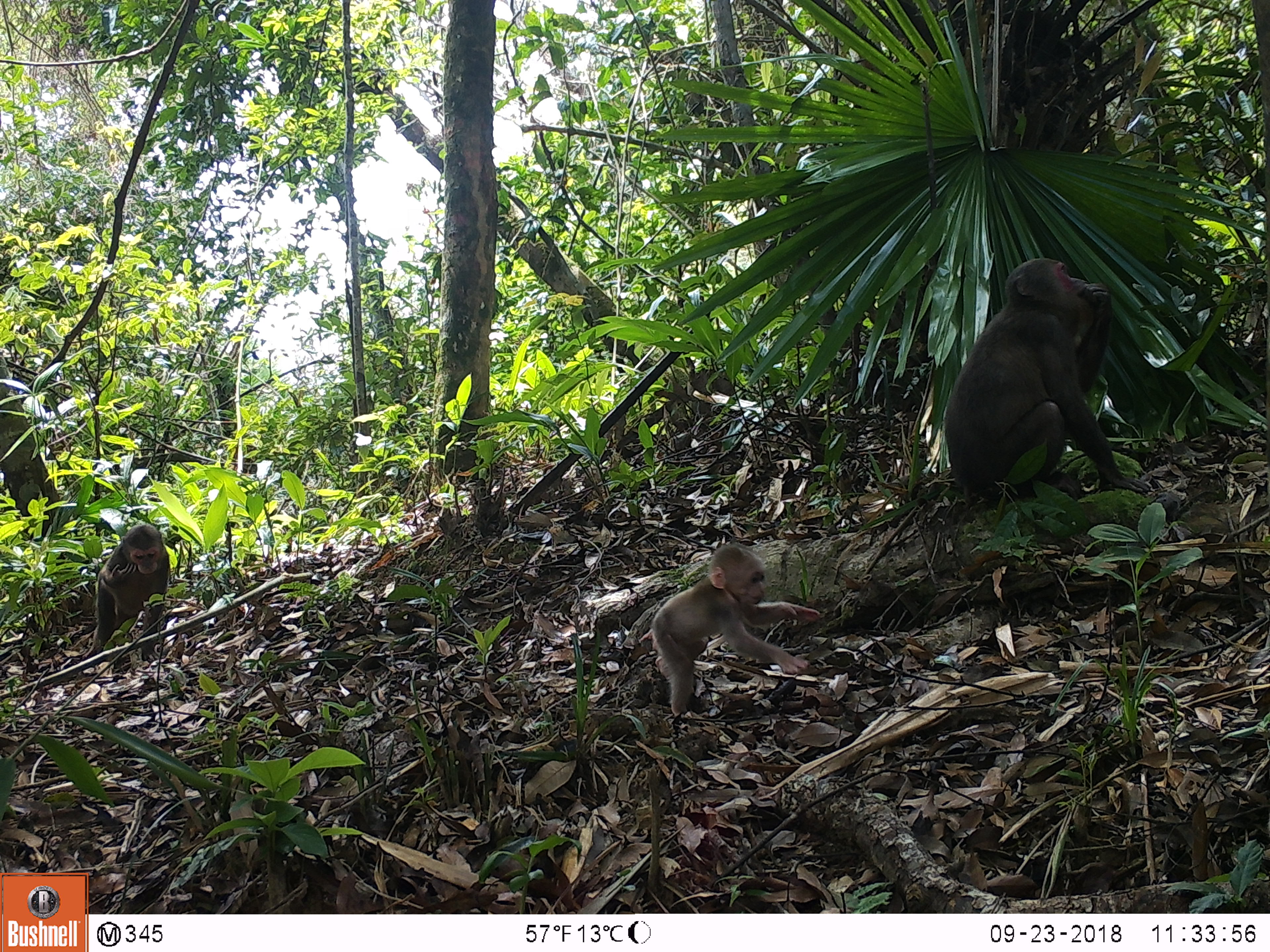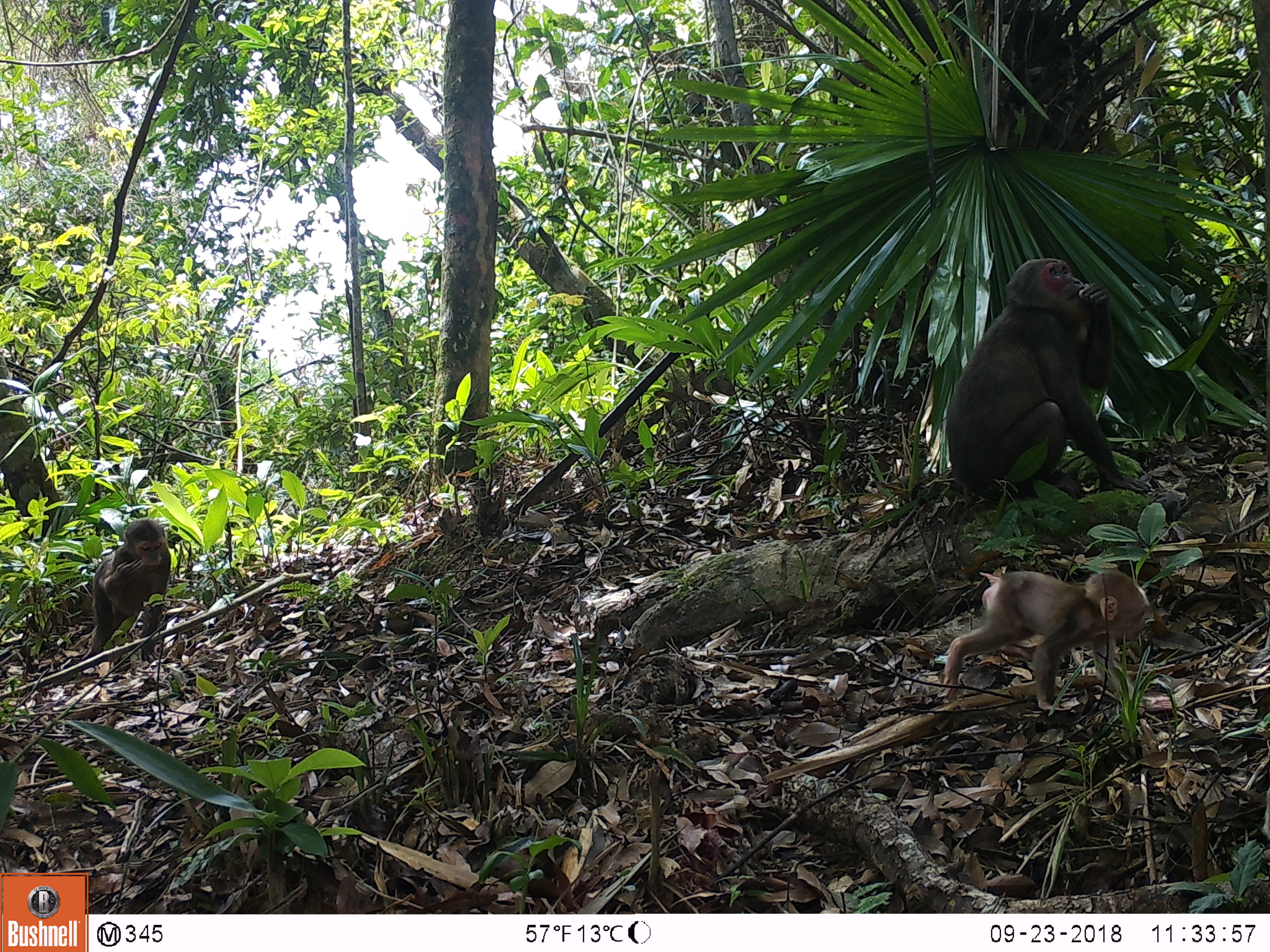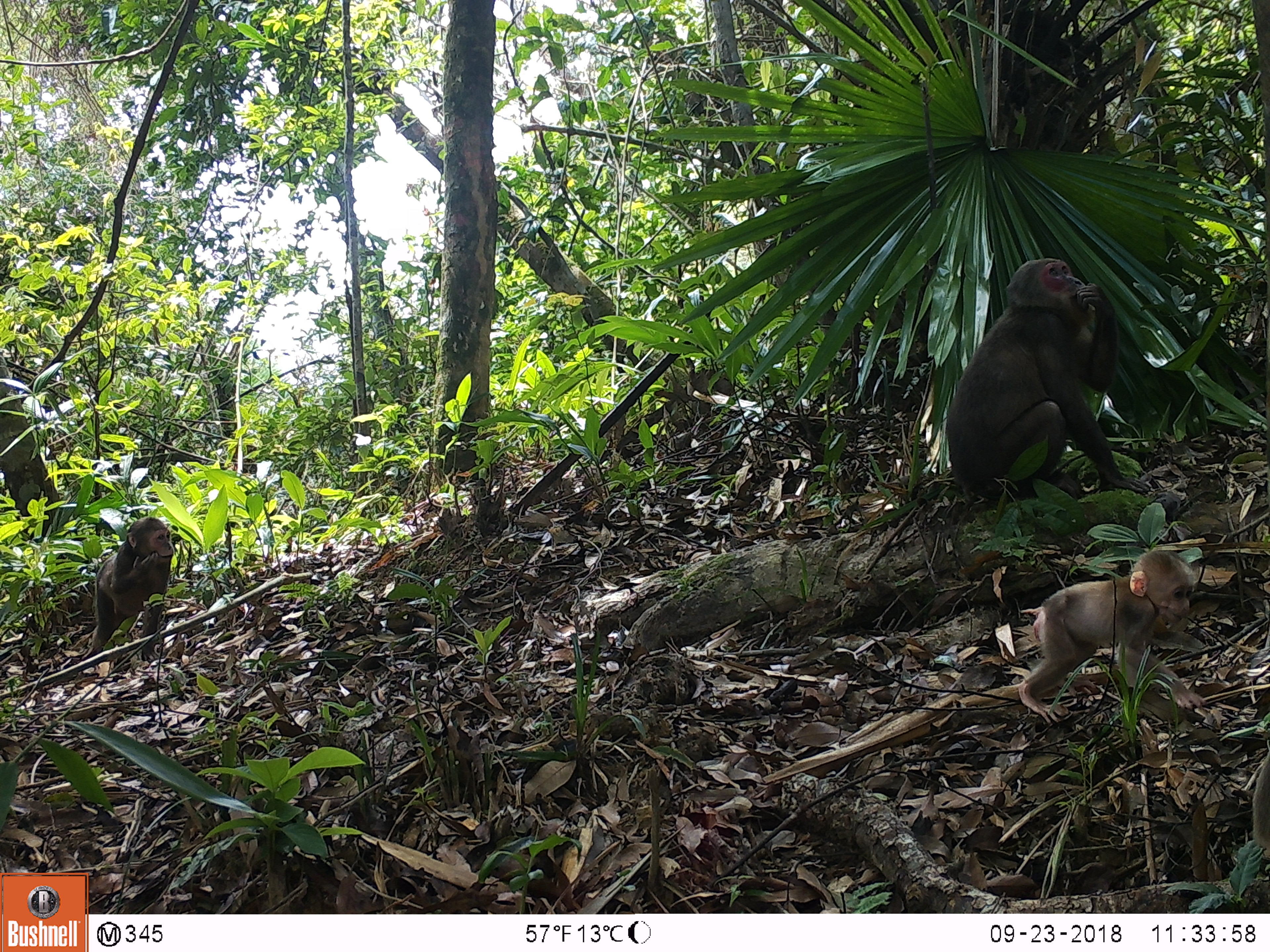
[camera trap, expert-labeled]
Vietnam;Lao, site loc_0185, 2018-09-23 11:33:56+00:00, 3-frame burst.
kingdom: Animalia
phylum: Chordata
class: Mammalia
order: Primates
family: Cercopithecidae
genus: Macaca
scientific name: Macaca arctoides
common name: stump-tailed macaque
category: stump tailed macaque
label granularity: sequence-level